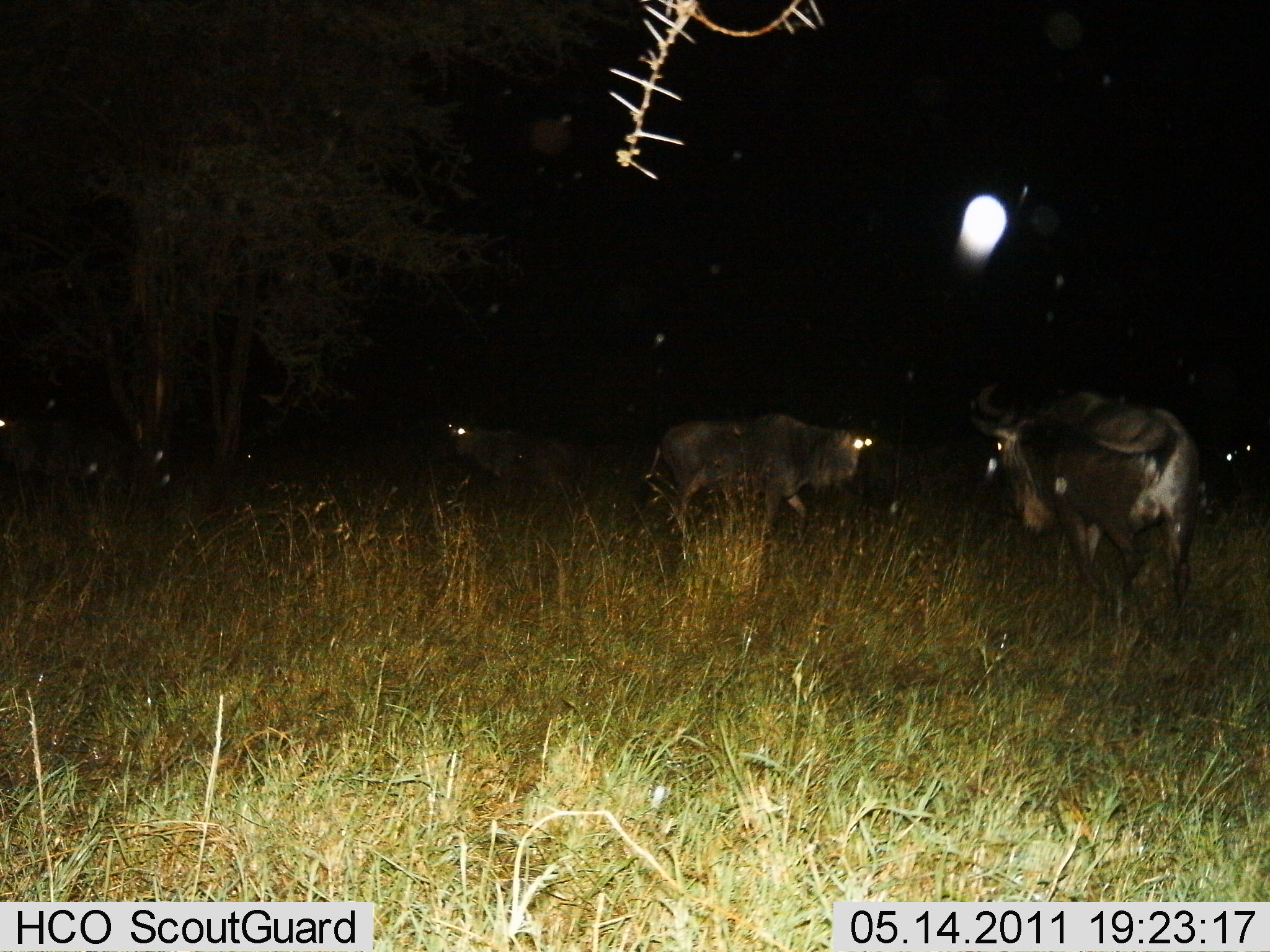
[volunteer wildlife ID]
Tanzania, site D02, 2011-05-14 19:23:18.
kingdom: Animalia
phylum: Chordata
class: Mammalia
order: Artiodactyla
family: Bovidae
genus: Connochaetes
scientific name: Connochaetes taurinus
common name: blue wildebeest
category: wildebeest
Wildebeest (blue wildebeest) (Connochaetes taurinus), count 4. Behavior (volunteer vote fractions): standing 67%, resting 0%, moving 33%, interacting 0%. Young present (vote fraction): 0%. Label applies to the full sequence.